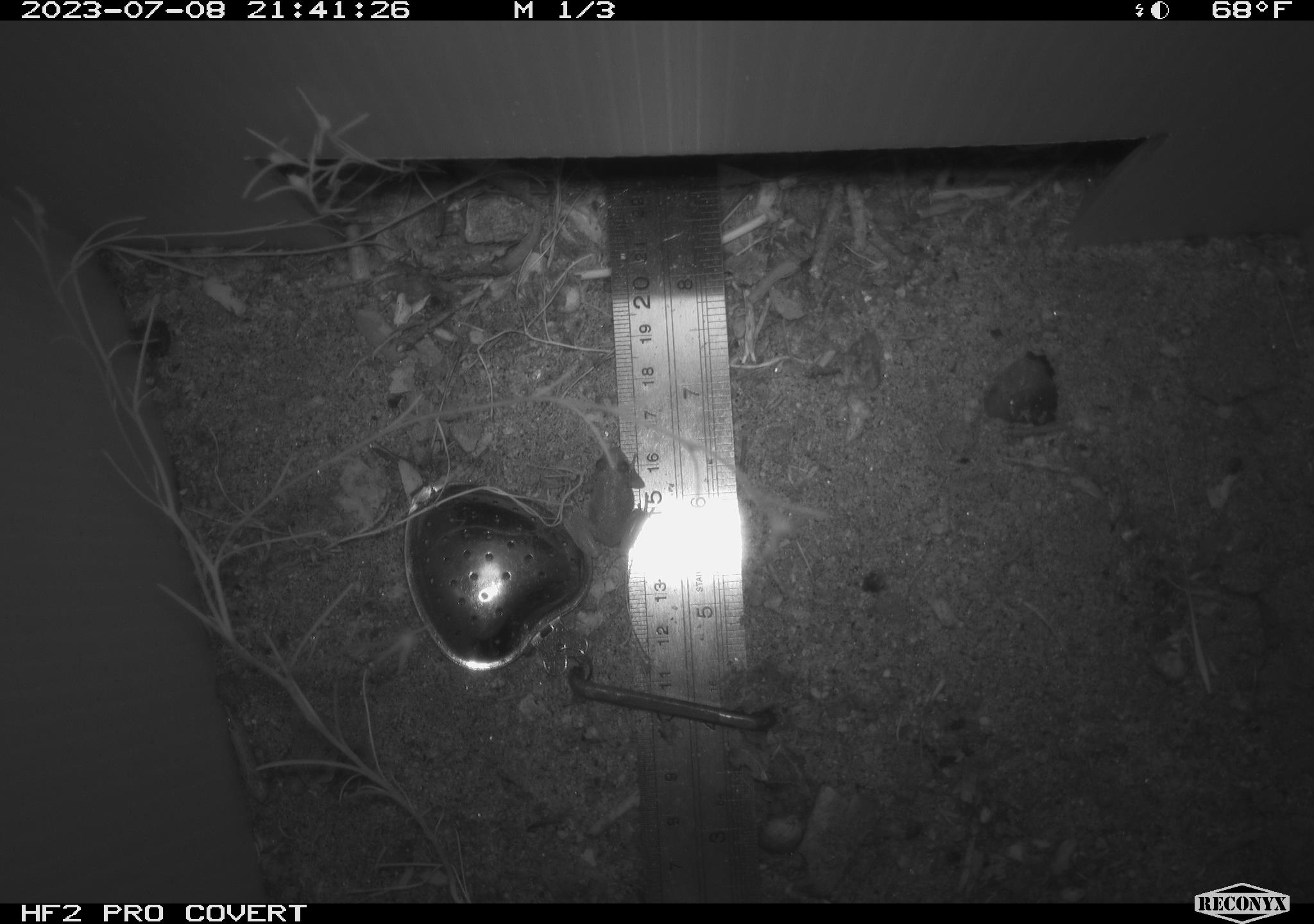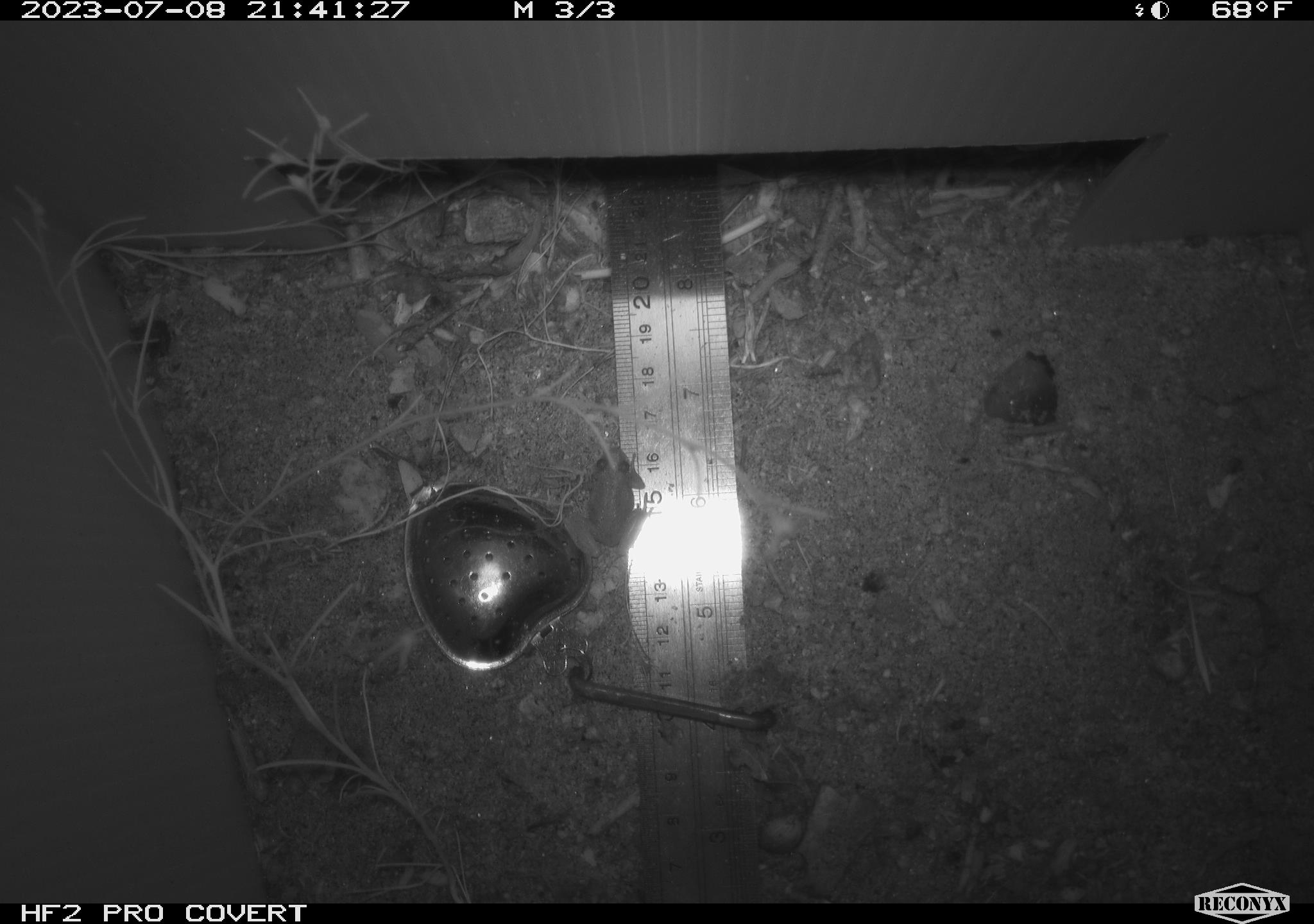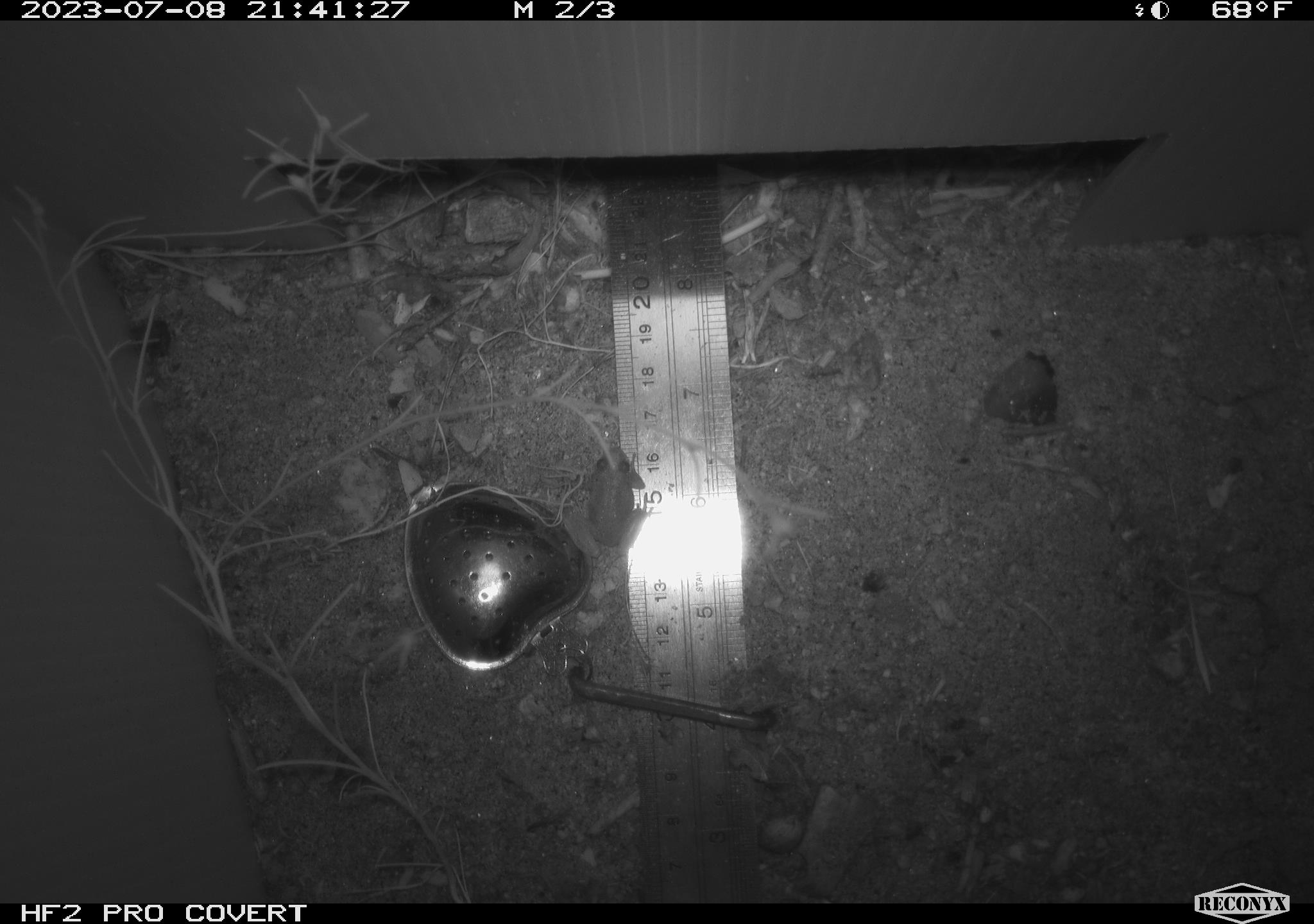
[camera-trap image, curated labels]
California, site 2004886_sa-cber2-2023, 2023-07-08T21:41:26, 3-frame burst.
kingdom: Animalia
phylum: Chordata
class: Amphibia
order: Anura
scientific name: Anura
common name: frogs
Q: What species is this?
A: Frogs (Anura).